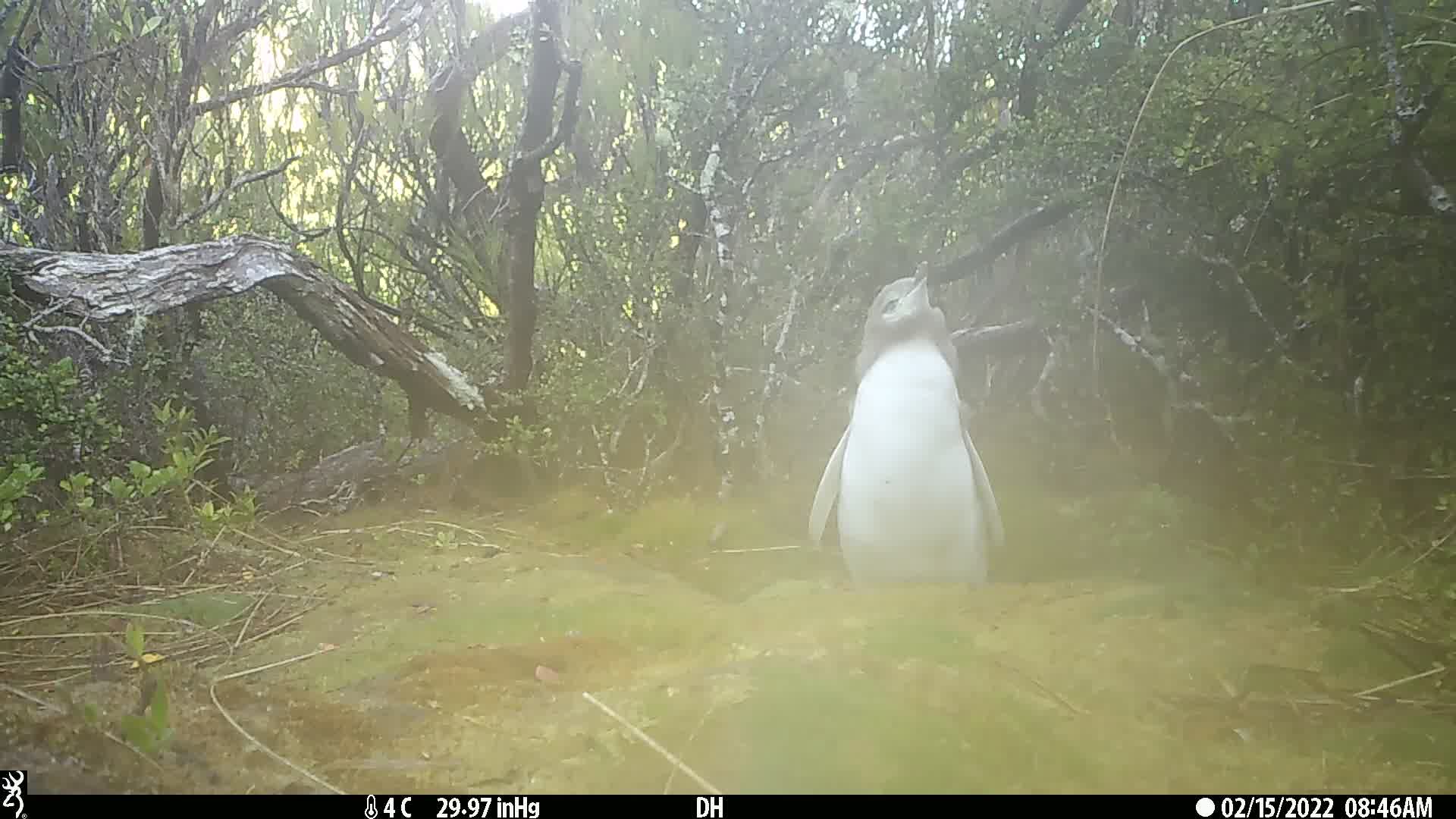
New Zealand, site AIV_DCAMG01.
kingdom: Animalia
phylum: Chordata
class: Aves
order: Sphenisciformes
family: Spheniscidae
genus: Megadyptes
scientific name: Megadyptes antipodes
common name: yellow-eyed penguin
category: yellow eyed penguin